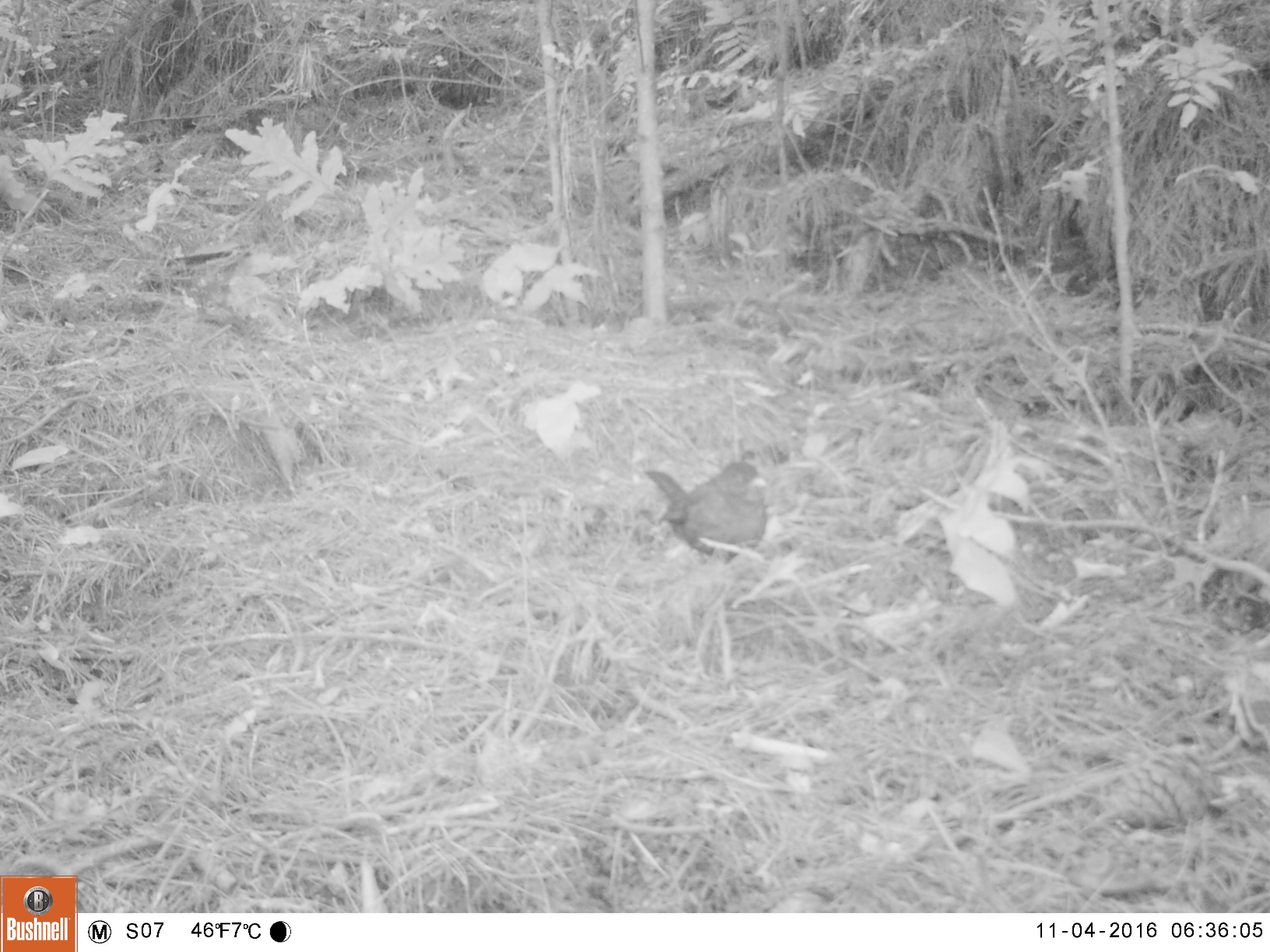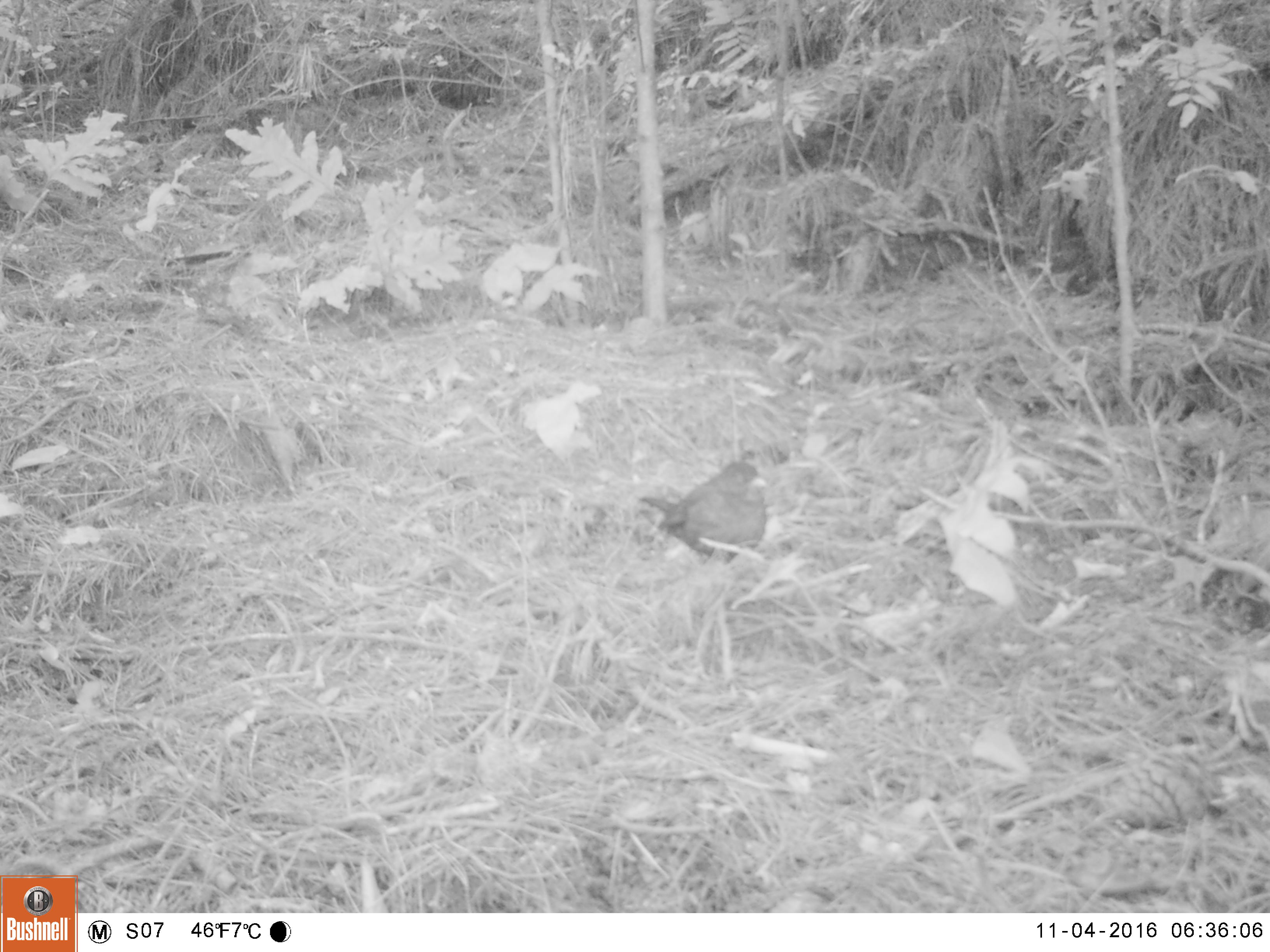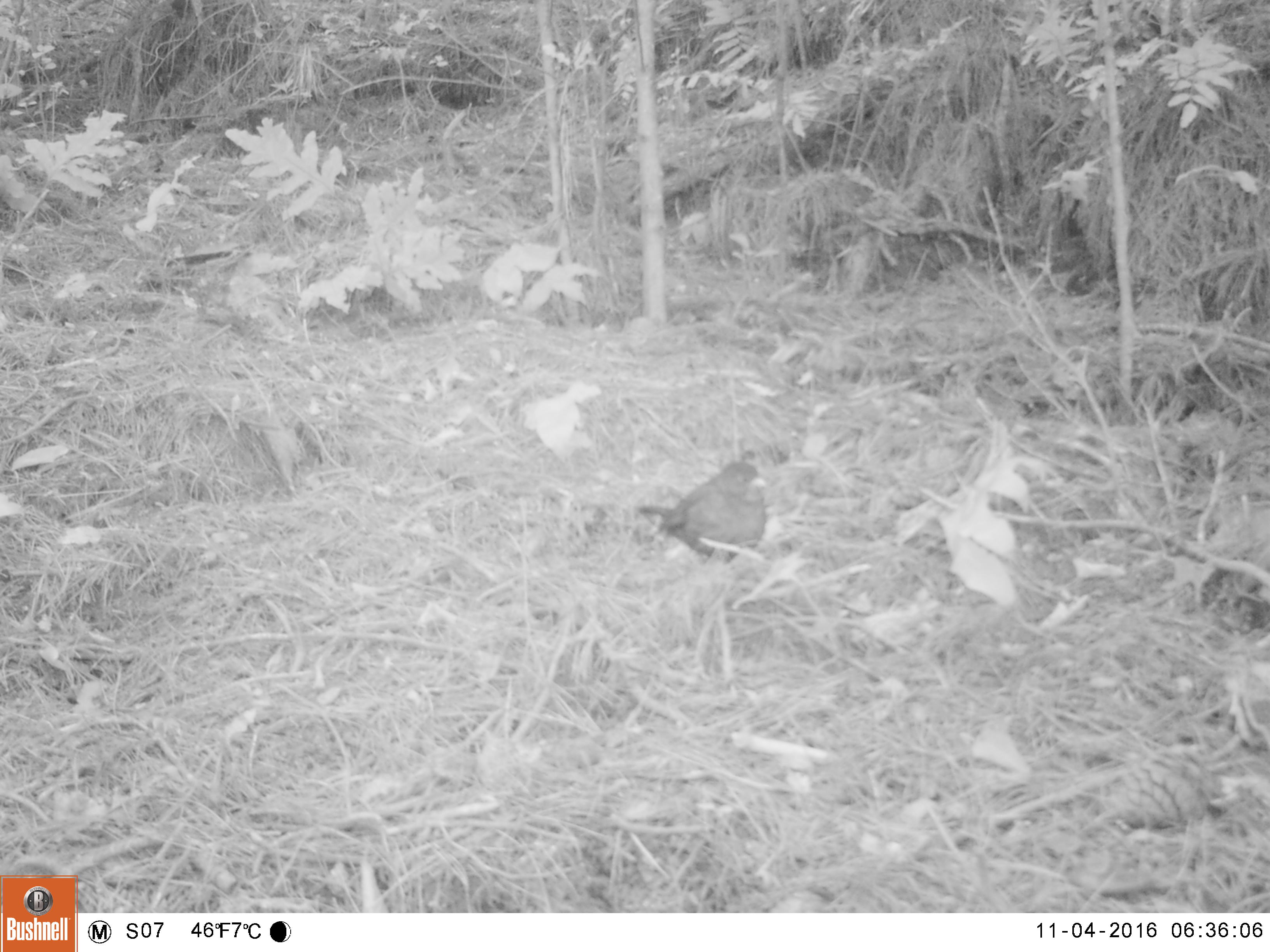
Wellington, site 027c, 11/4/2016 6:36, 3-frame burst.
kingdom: Animalia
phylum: Chordata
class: Aves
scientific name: Aves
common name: bird